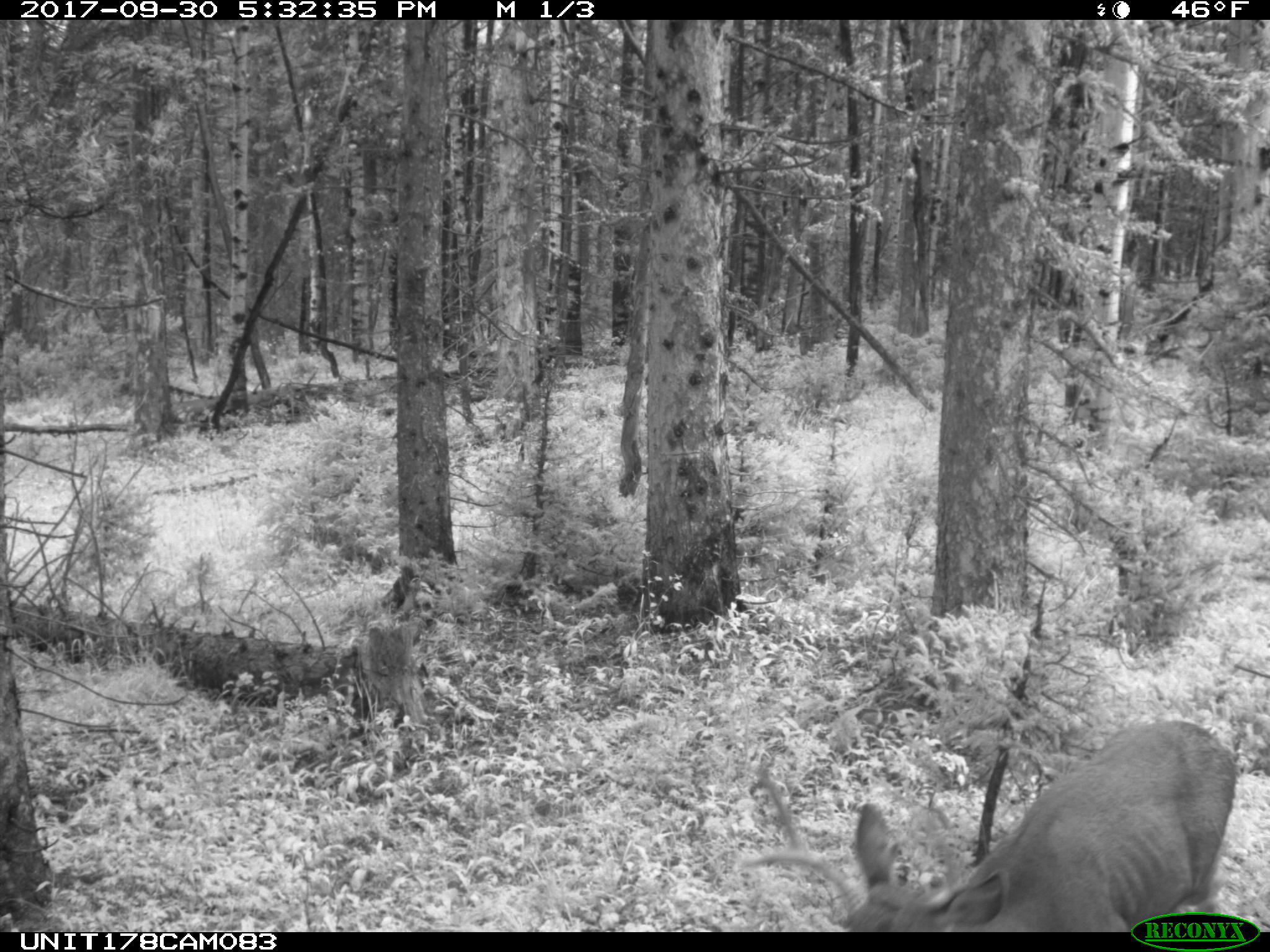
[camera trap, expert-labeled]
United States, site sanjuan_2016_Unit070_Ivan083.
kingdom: Animalia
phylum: Chordata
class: Mammalia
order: Artiodactyla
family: Cervidae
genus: Odocoileus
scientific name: Odocoileus hemionus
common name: mule deer